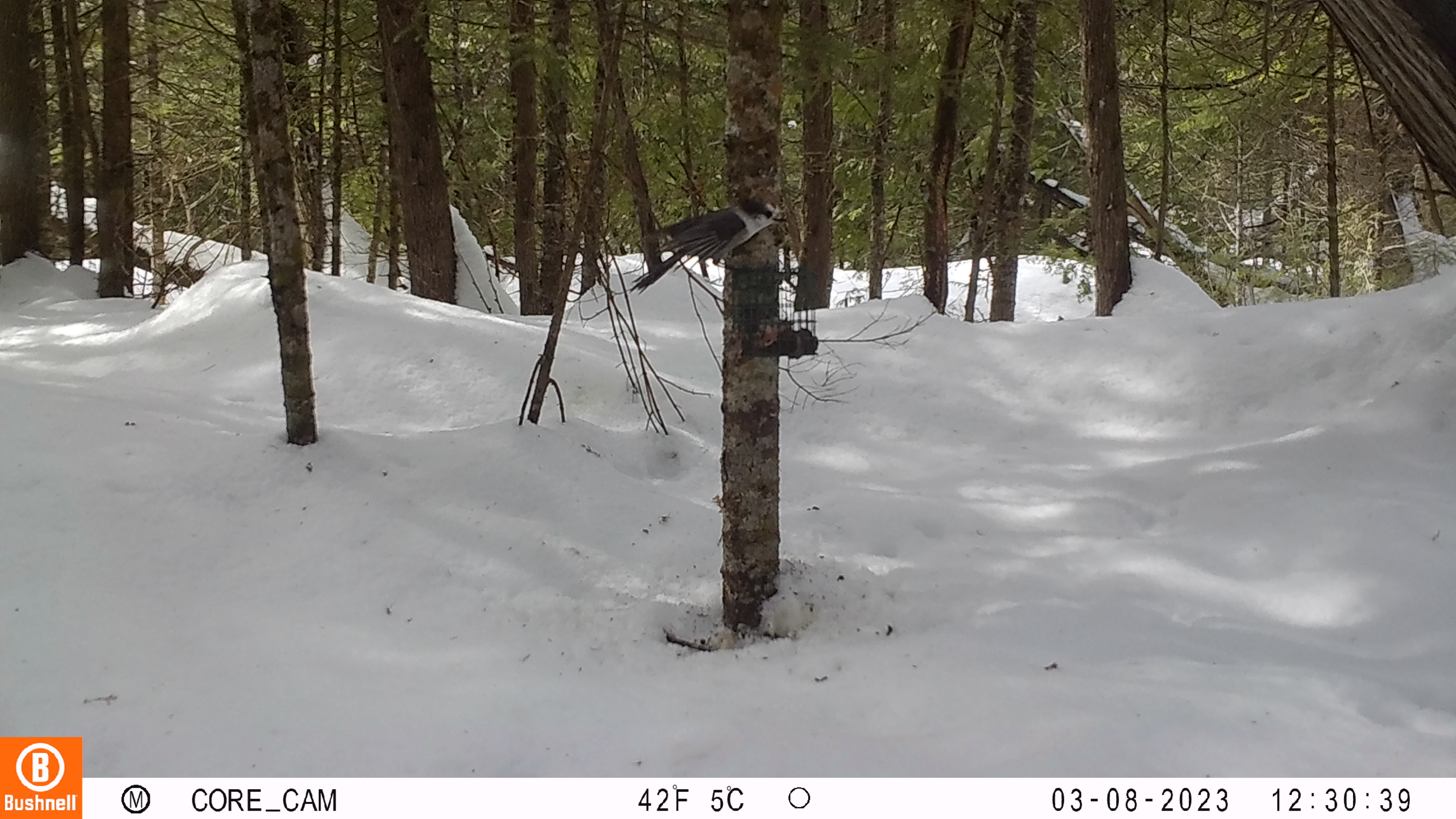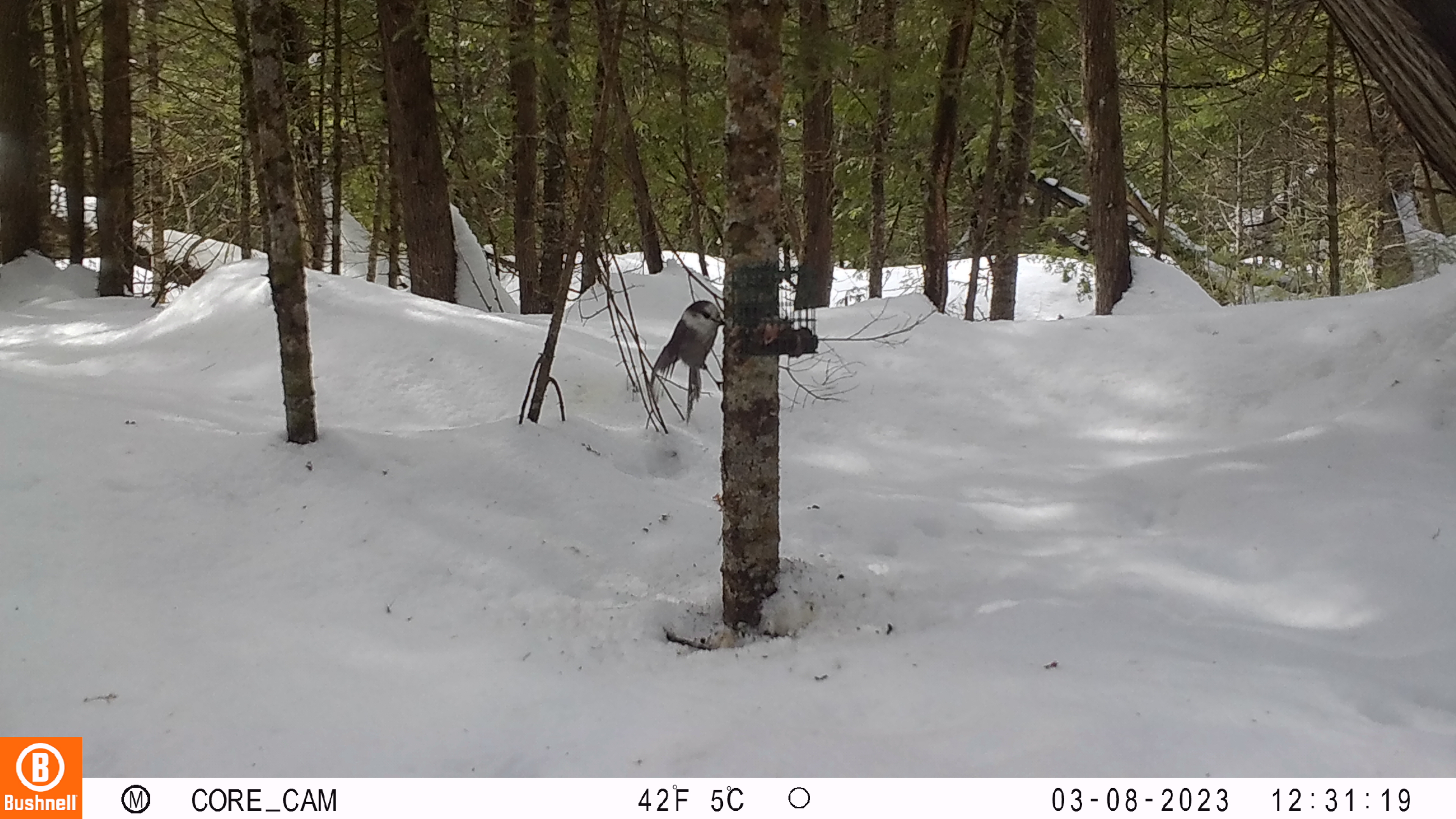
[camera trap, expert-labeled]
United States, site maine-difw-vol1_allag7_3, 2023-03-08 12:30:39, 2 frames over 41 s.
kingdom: Animalia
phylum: Chordata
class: Aves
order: Passeriformes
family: Corvidae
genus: Perisoreus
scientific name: Perisoreus canadensis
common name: canada jay